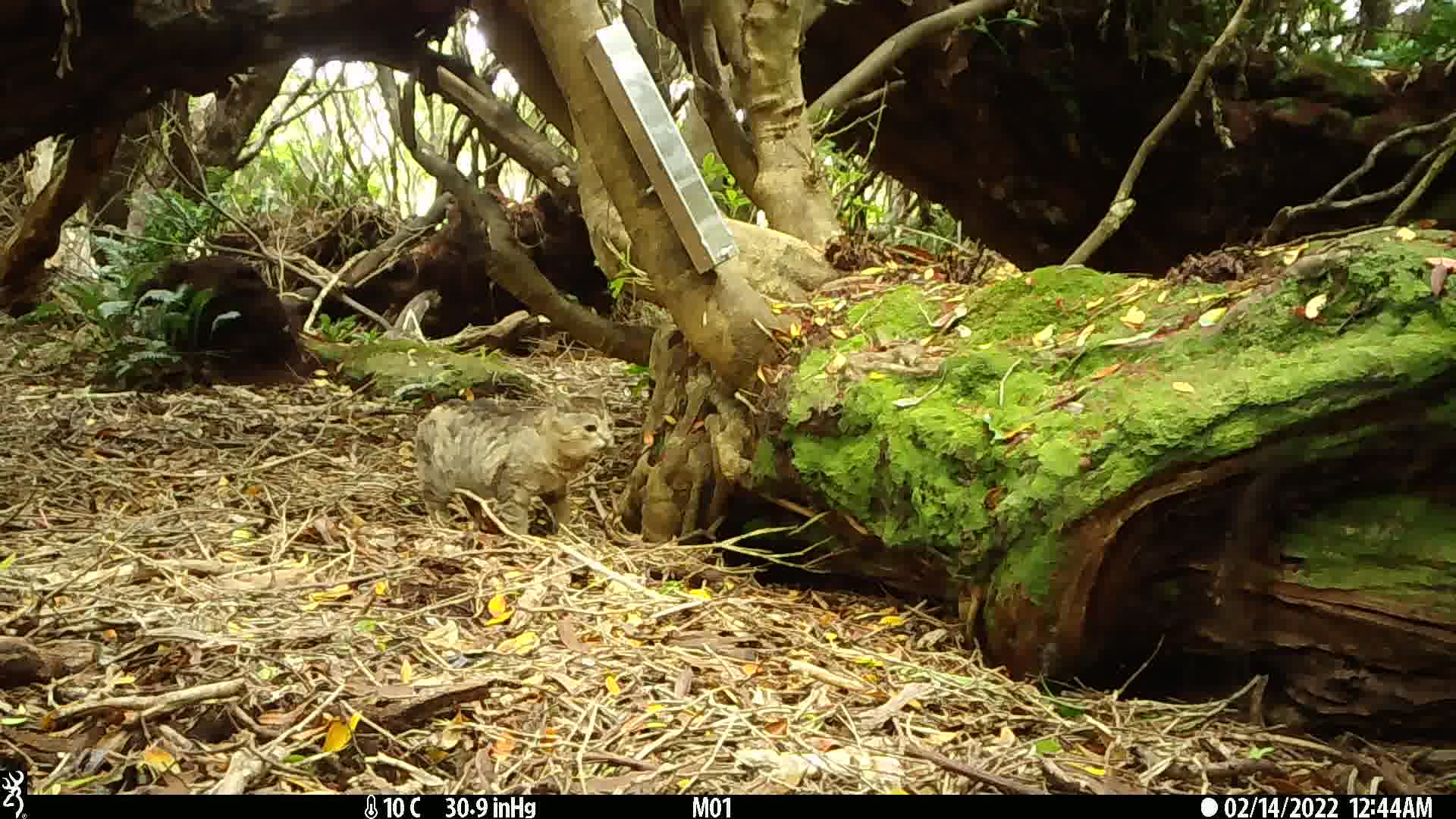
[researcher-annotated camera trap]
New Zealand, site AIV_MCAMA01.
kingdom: Animalia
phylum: Chordata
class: Mammalia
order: Carnivora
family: Felidae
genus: Felis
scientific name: Felis catus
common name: domestic cat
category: cat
Cat (domestic cat) (Felis catus).